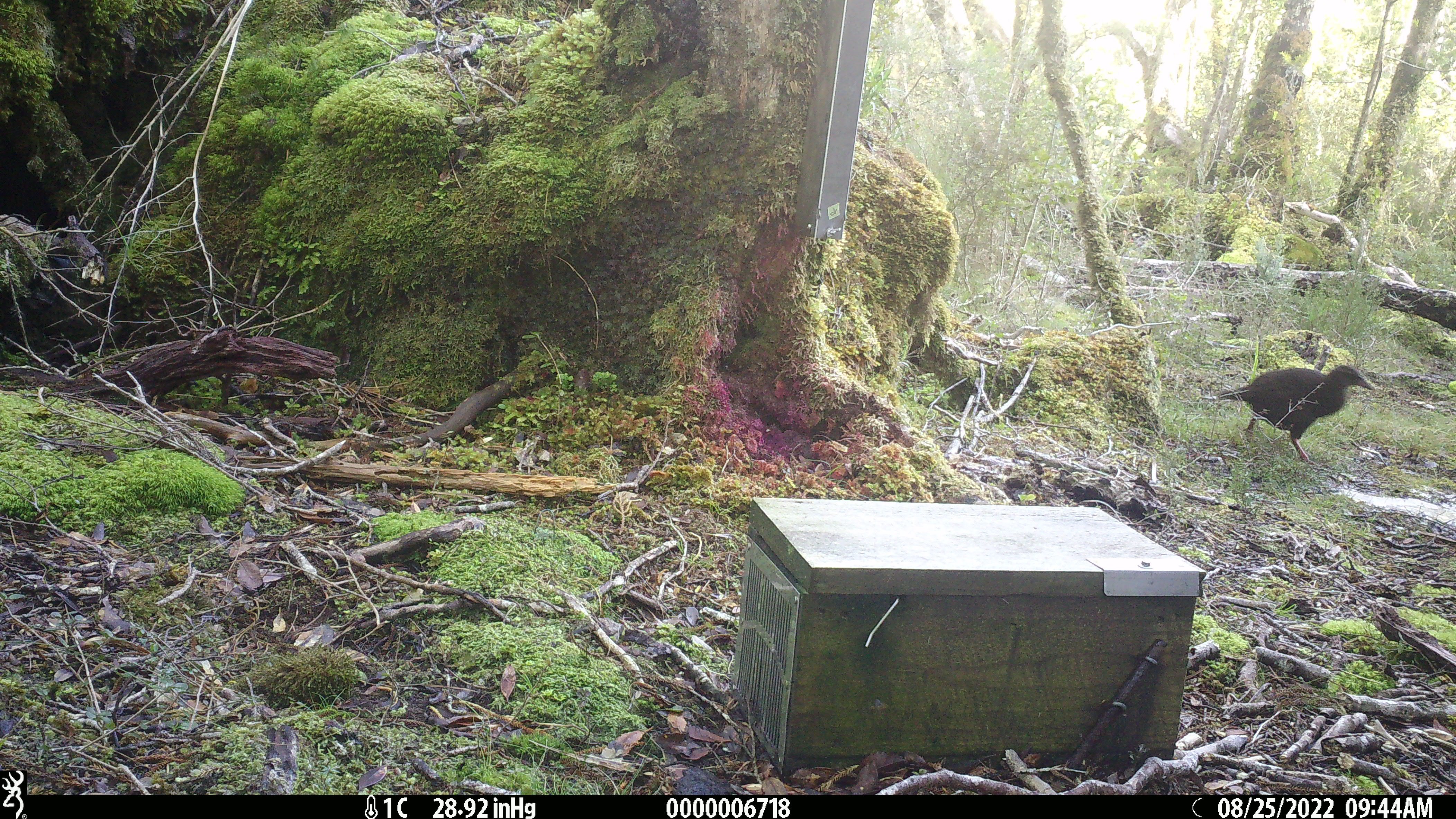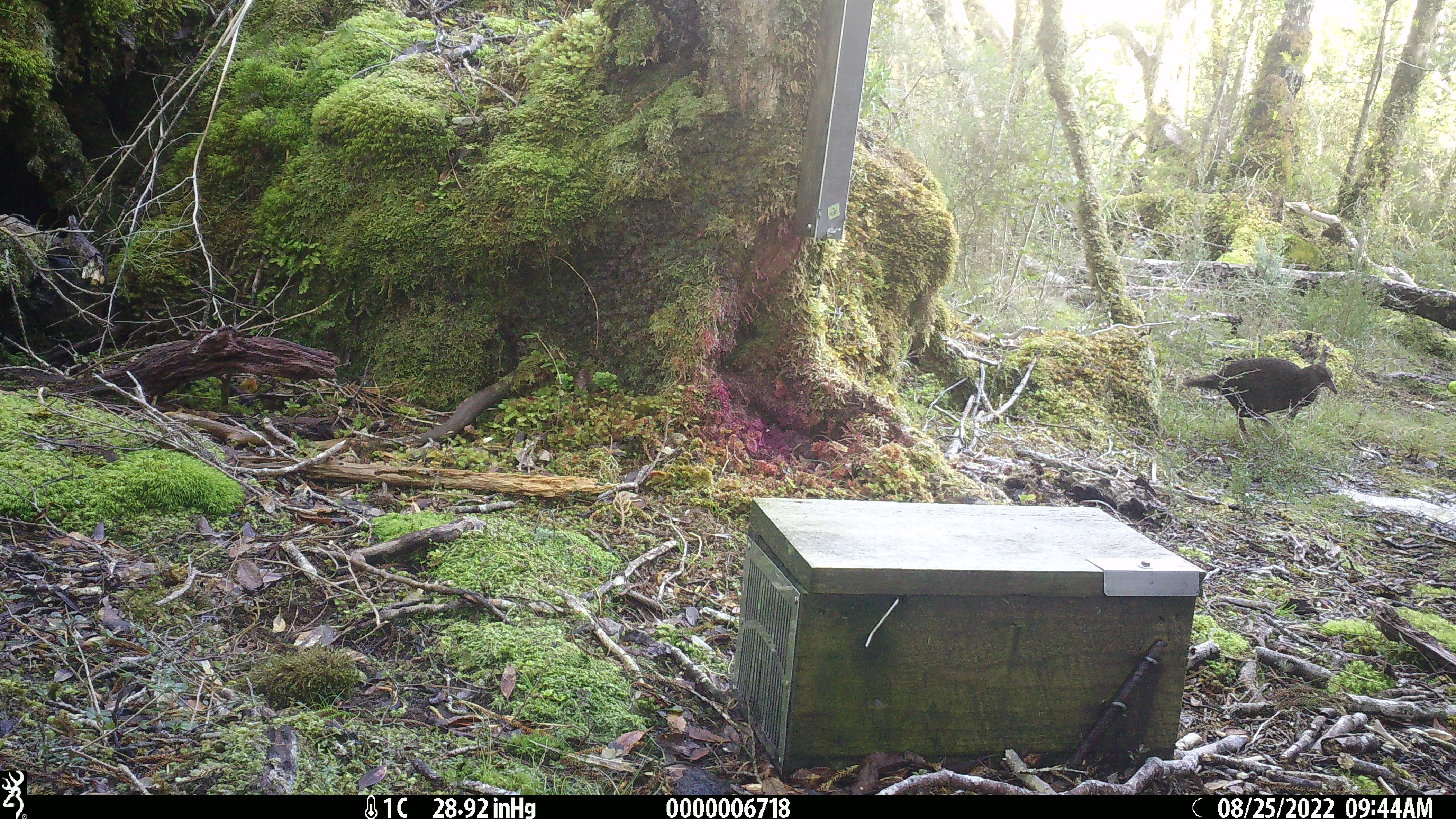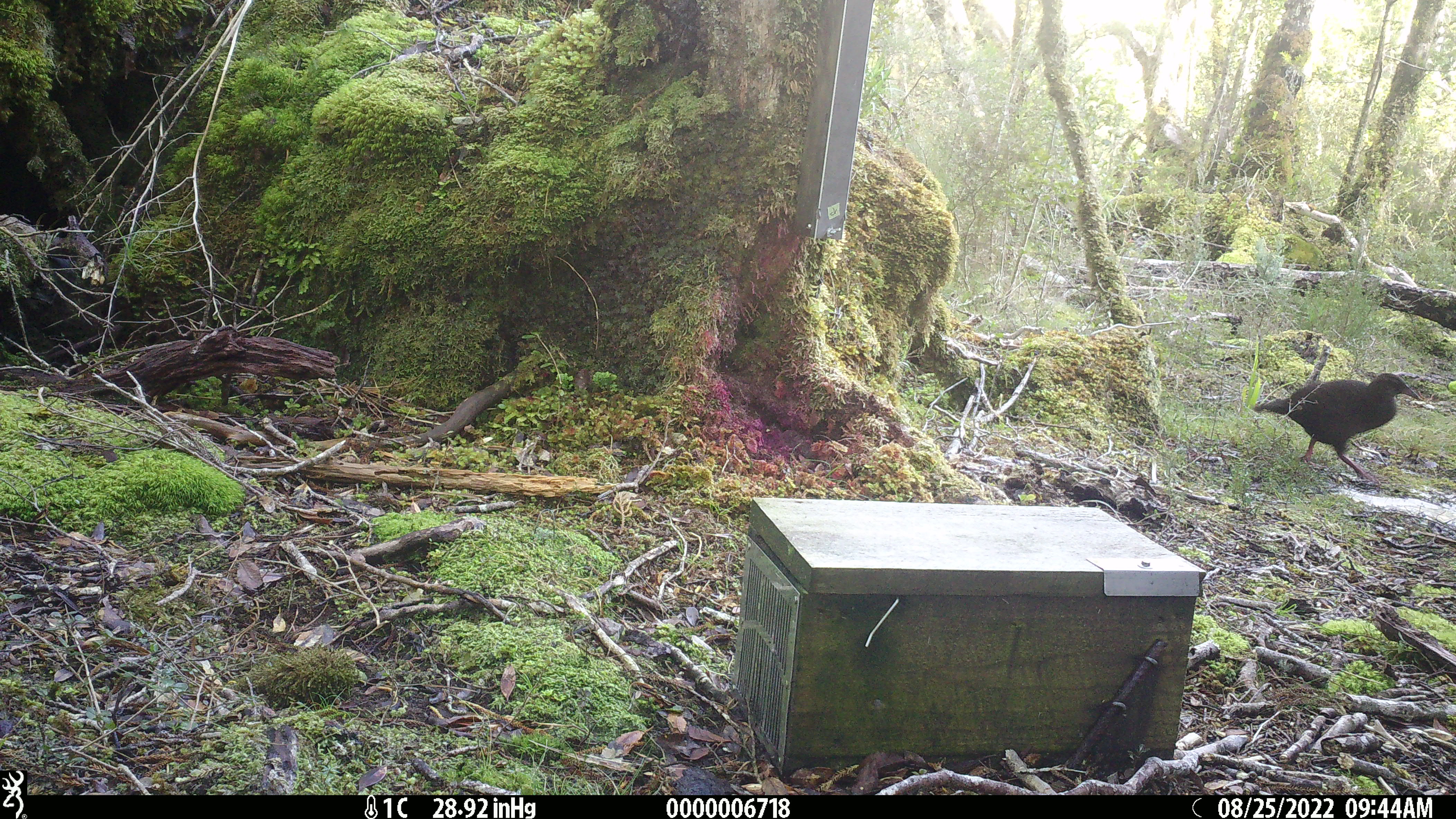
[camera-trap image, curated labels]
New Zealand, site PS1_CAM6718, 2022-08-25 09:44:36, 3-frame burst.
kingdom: Animalia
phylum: Chordata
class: Aves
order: Gruiformes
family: Rallidae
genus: Gallirallus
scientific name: Gallirallus australis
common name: weka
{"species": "weka (Gallirallus australis)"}